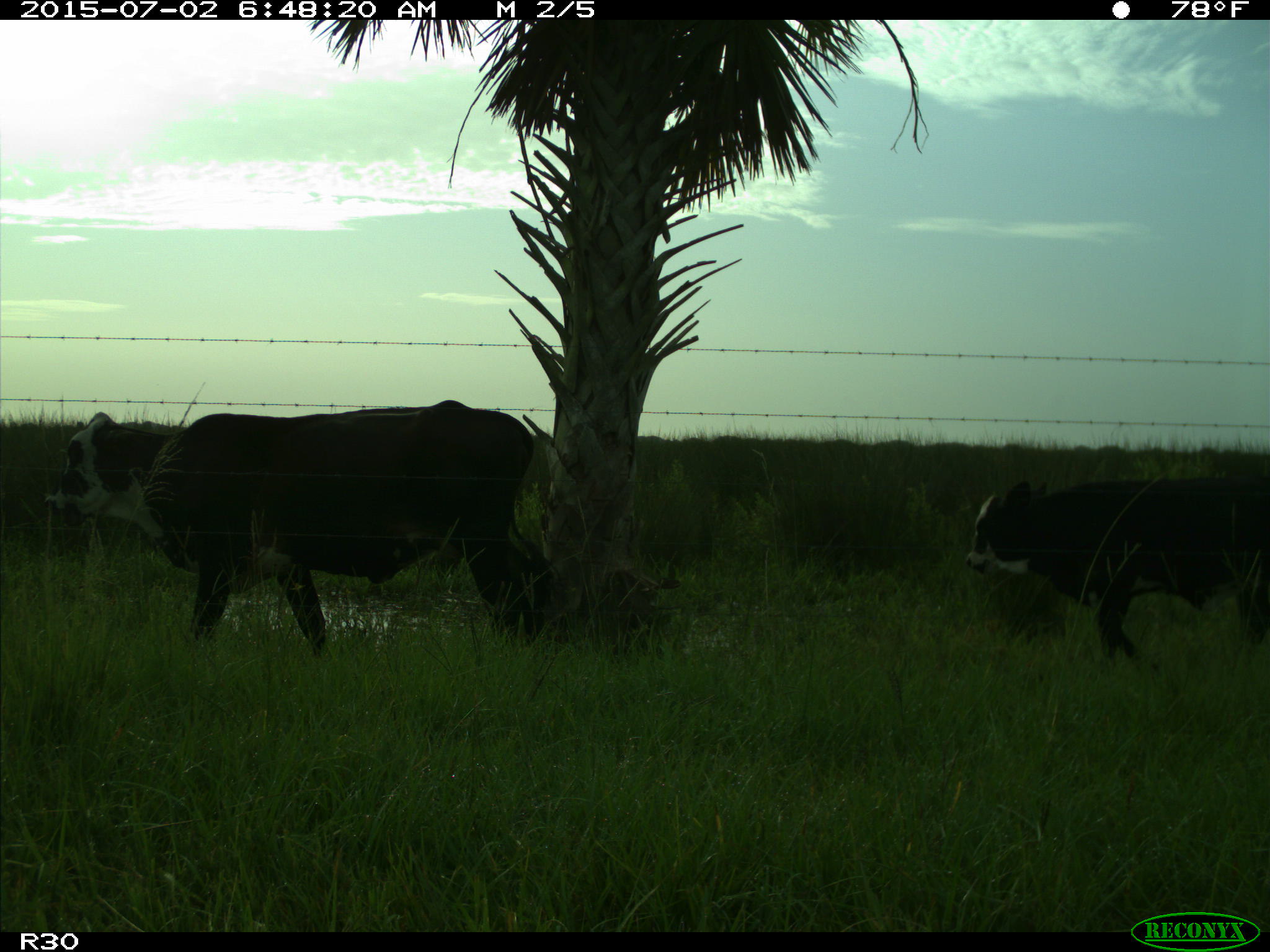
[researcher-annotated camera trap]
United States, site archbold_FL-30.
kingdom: Animalia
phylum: Chordata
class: Mammalia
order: Artiodactyla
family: Bovidae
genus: Bos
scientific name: Bos taurus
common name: domestic cow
Bos taurus (domestic cow).